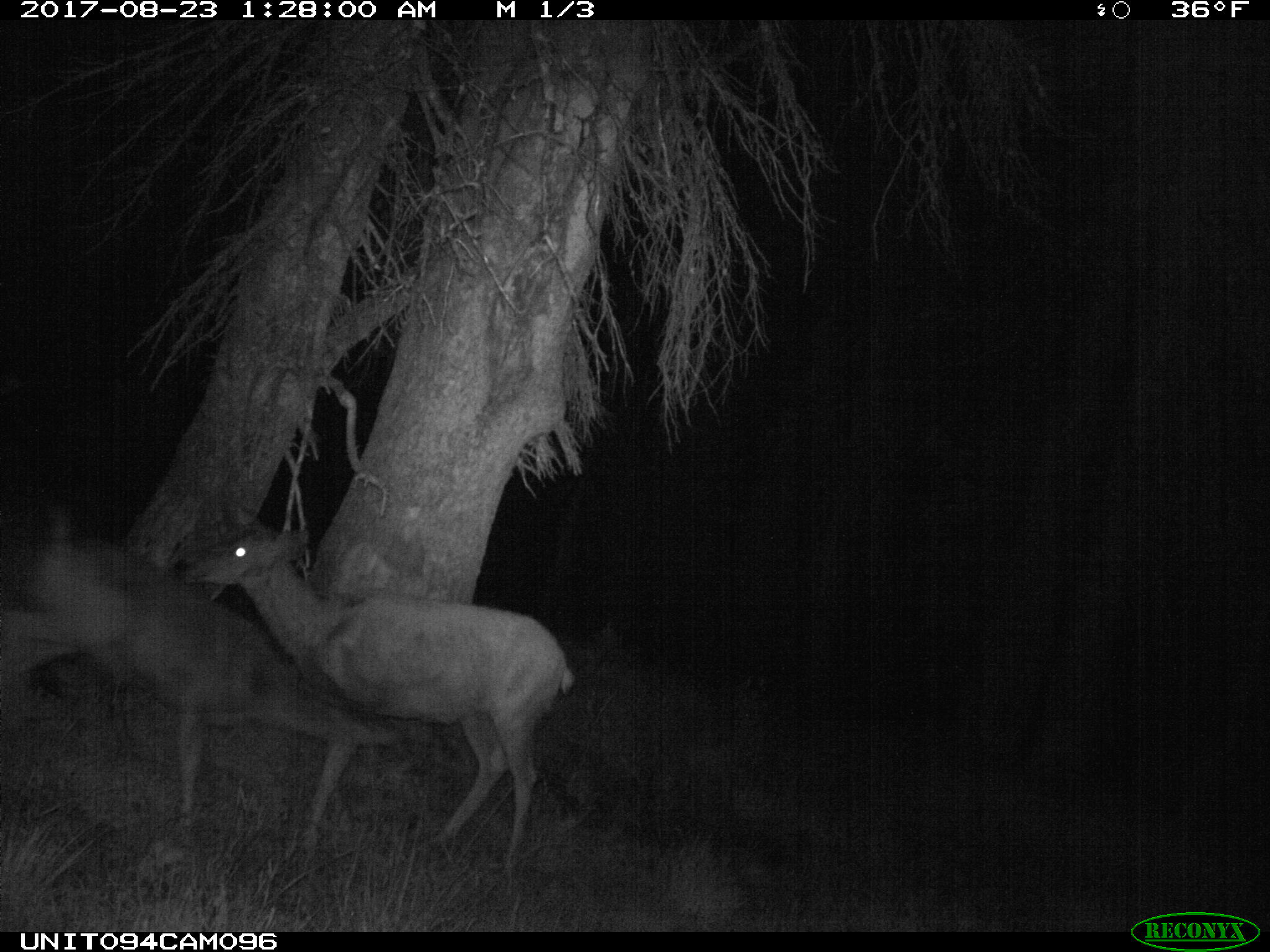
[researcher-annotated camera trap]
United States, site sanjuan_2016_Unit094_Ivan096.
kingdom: Animalia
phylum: Chordata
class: Mammalia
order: Artiodactyla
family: Cervidae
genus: Odocoileus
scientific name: Odocoileus hemionus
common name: mule deer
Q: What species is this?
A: Odocoileus hemionus (mule deer).